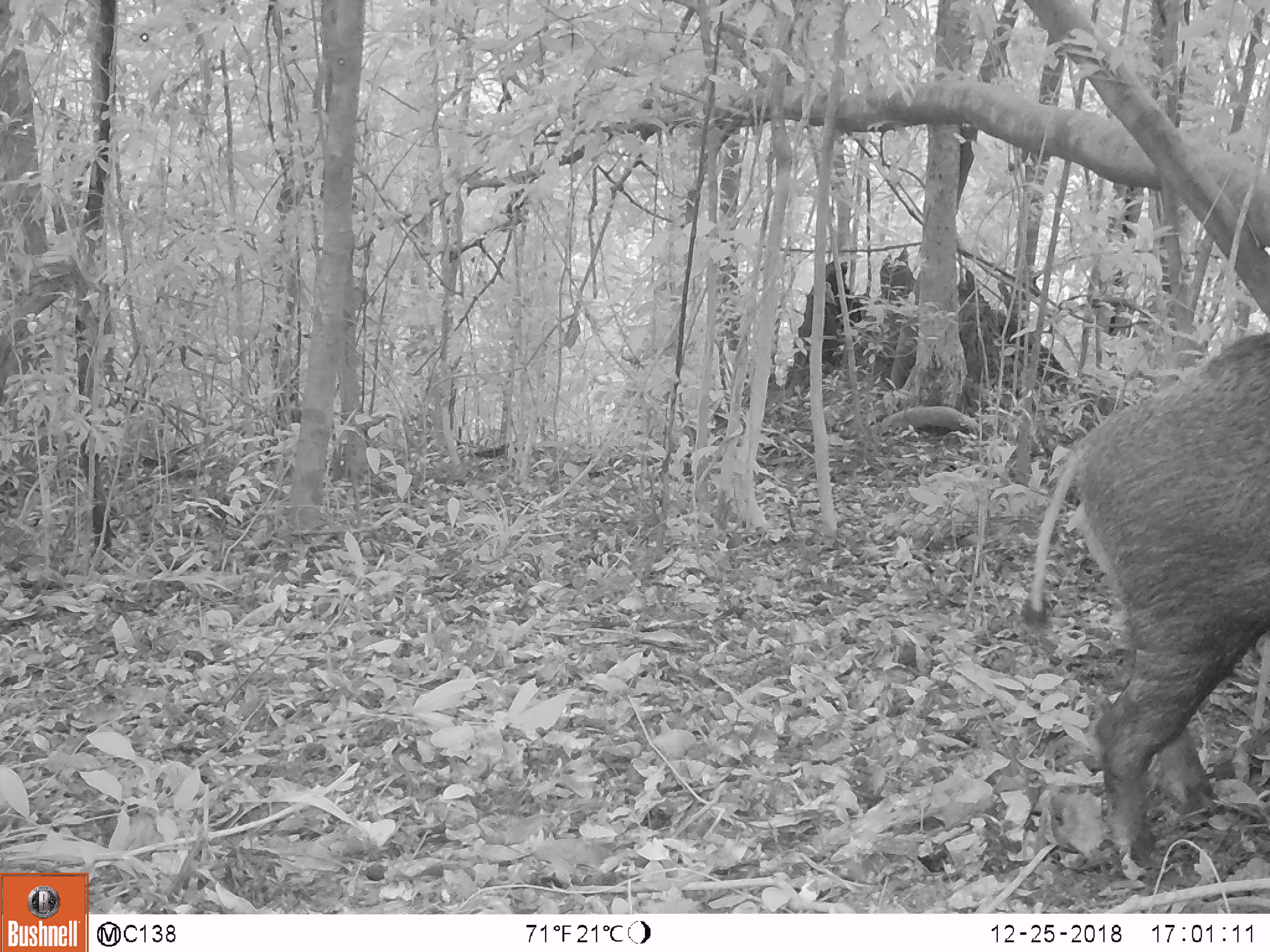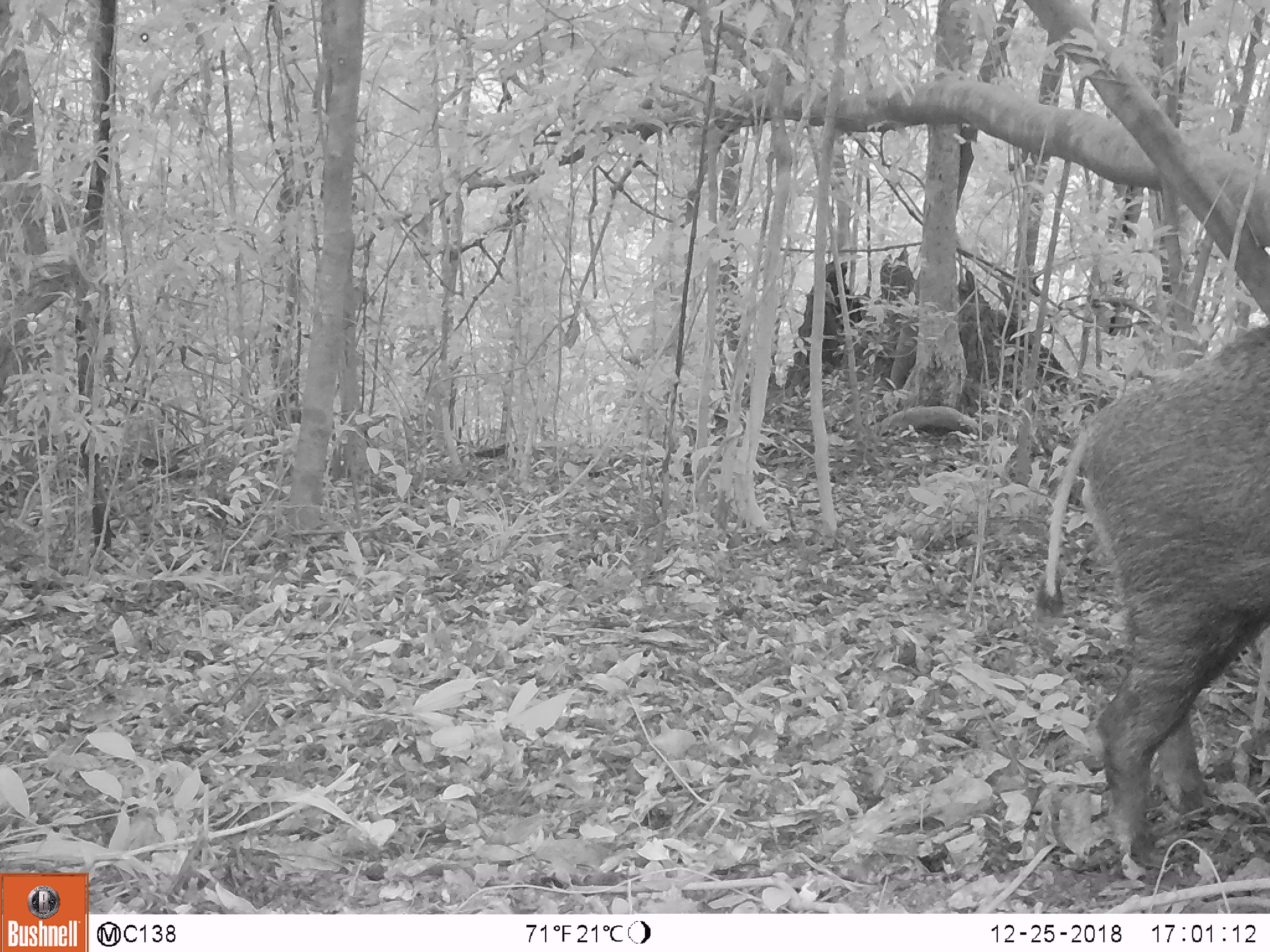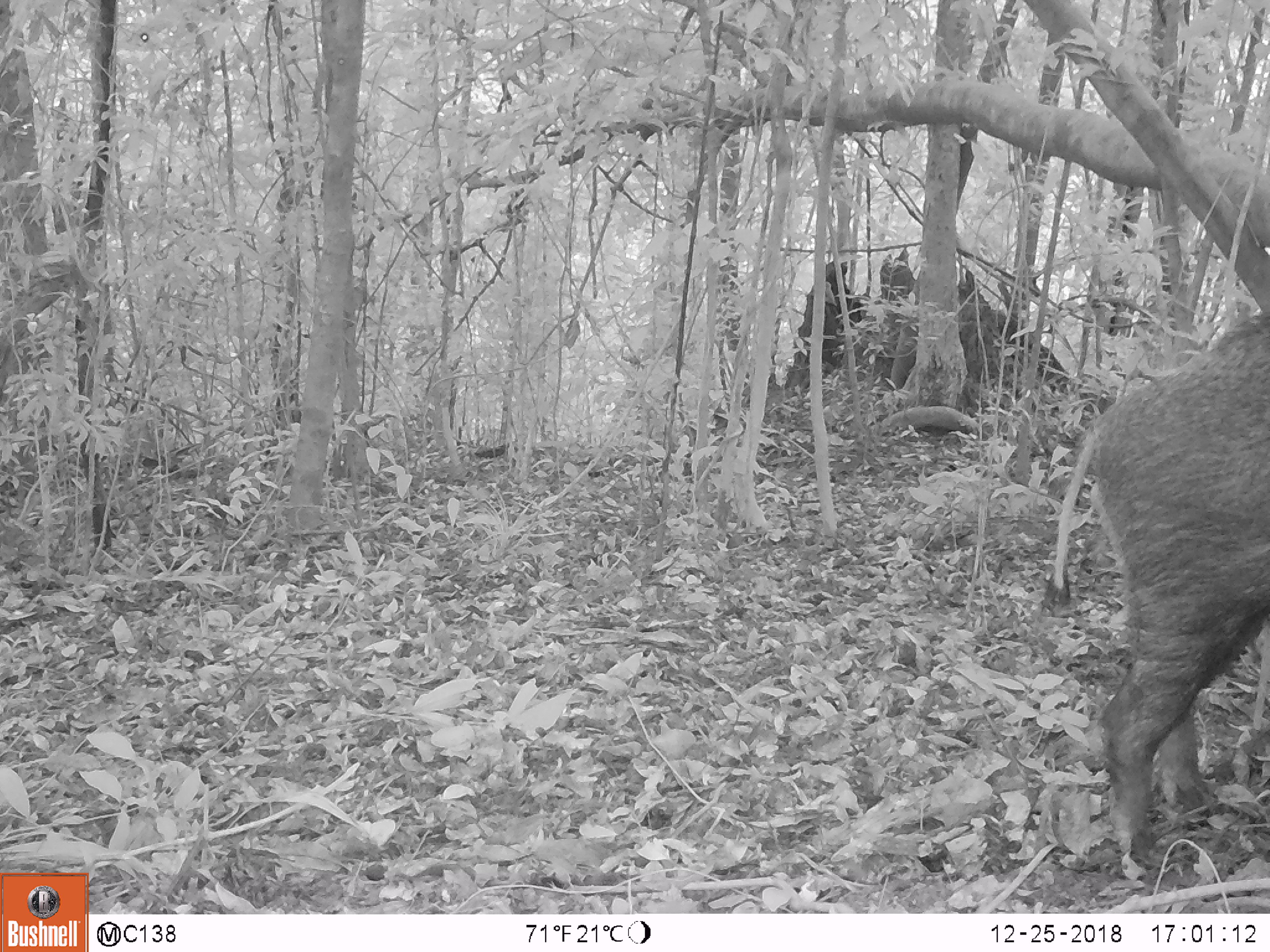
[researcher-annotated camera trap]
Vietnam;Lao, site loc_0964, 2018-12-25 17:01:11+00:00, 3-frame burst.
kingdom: Animalia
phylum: Chordata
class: Mammalia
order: Artiodactyla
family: Suidae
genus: Sus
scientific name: Sus scrofa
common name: eurasian wild pig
Eurasian wild pig (Sus scrofa). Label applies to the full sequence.